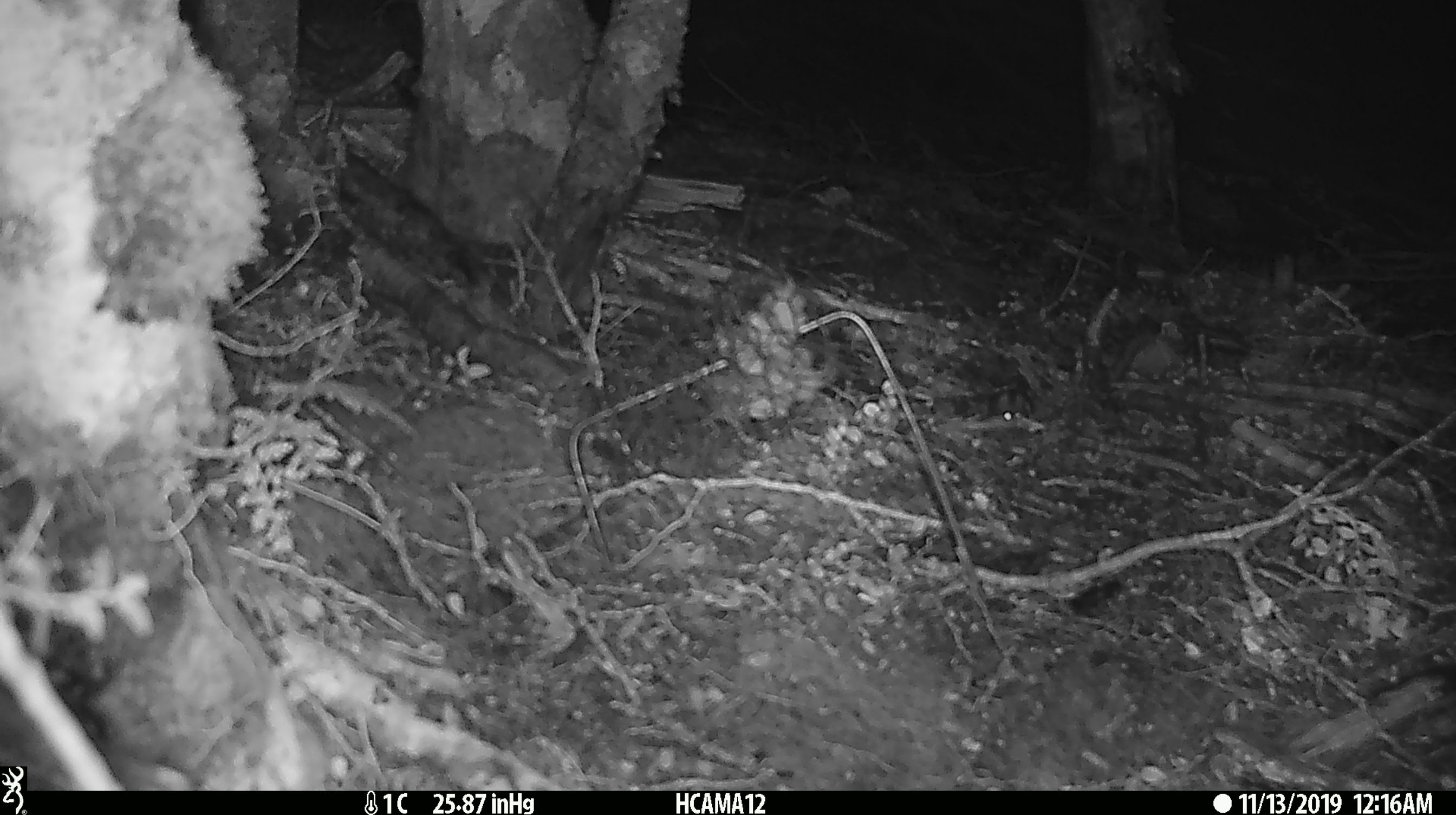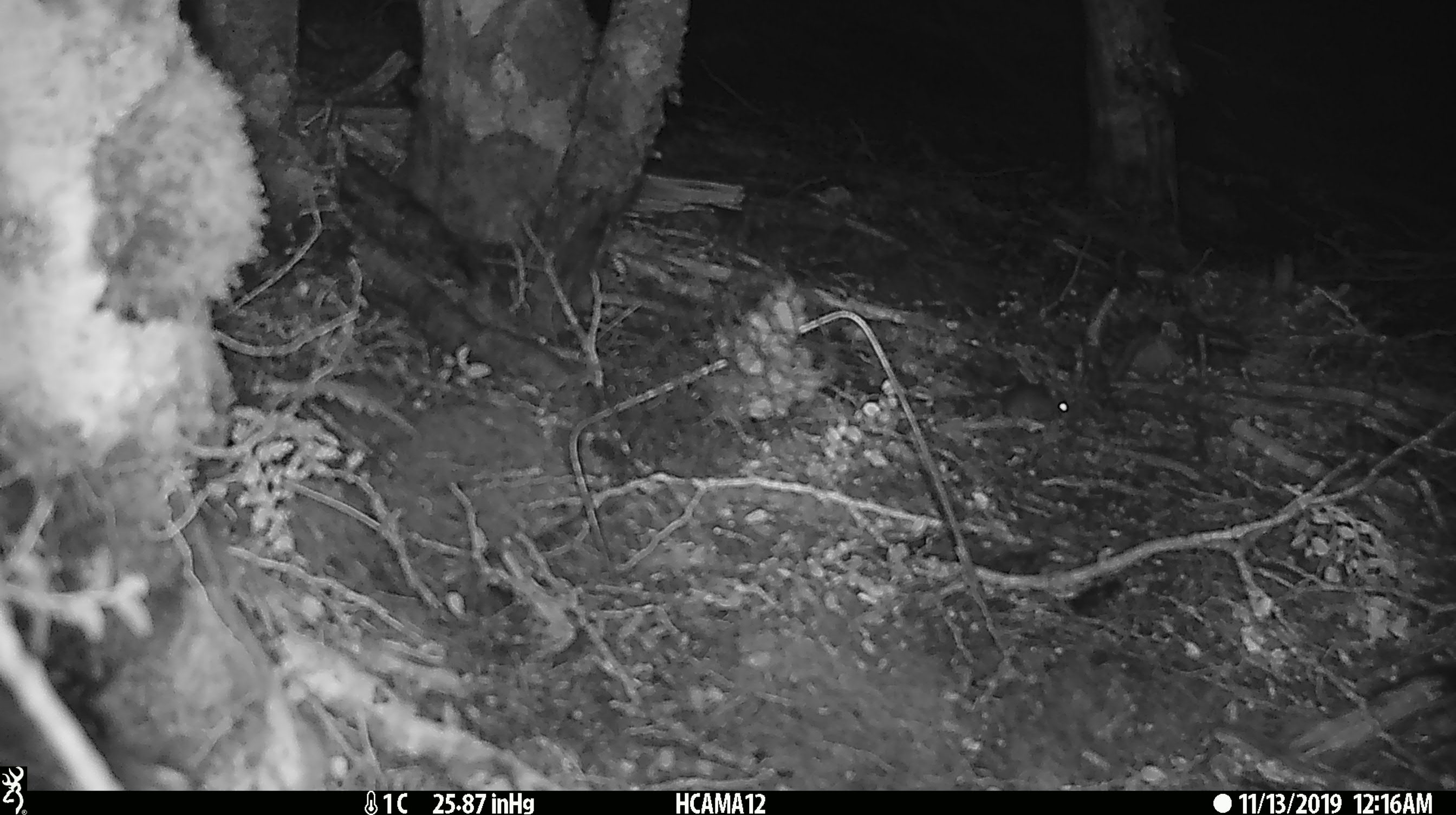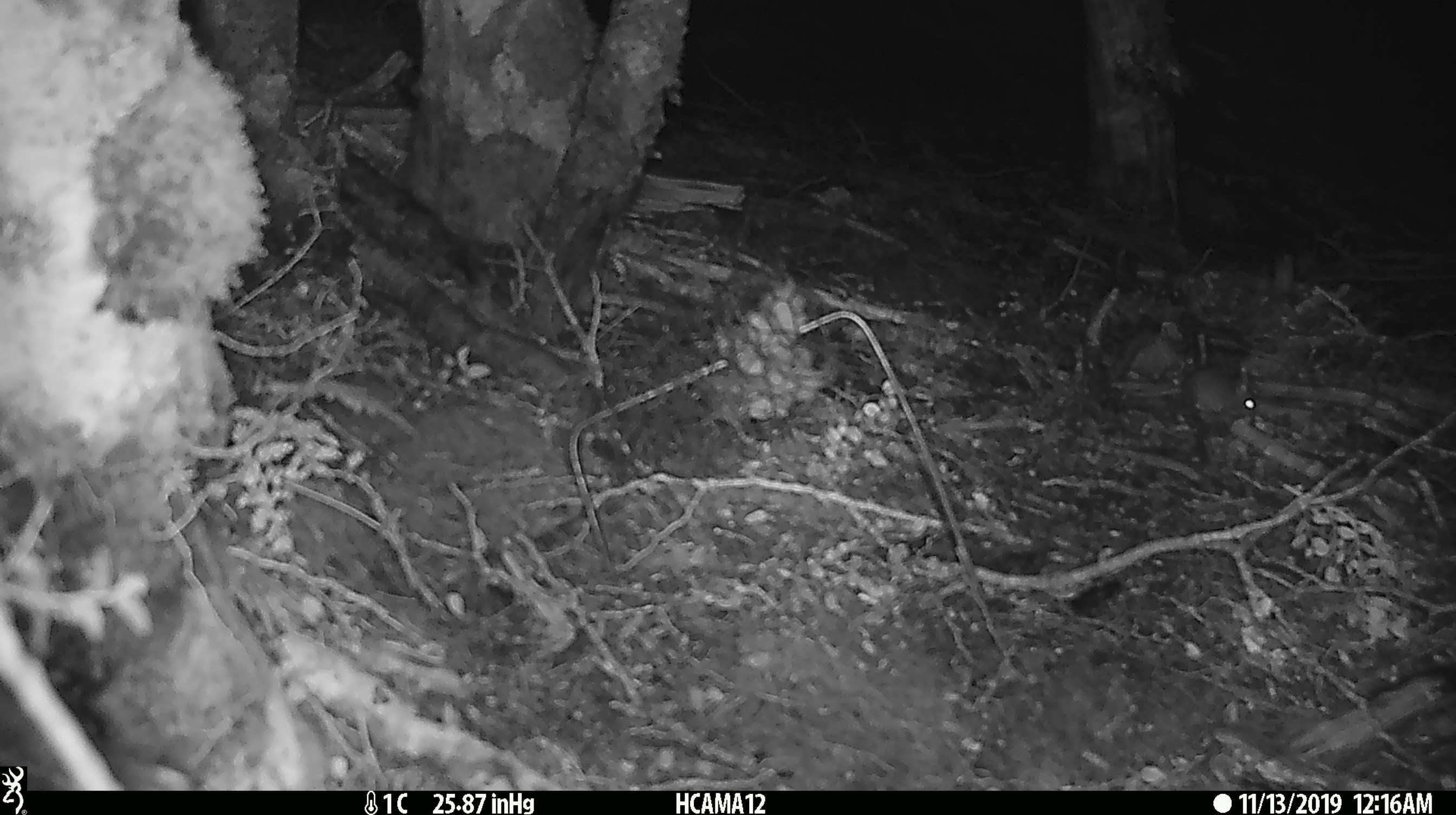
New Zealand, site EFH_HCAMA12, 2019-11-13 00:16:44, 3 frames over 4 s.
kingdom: Animalia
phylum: Chordata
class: Mammalia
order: Rodentia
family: Muridae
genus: Mus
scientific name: Mus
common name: mouse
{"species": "mouse (Mus)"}